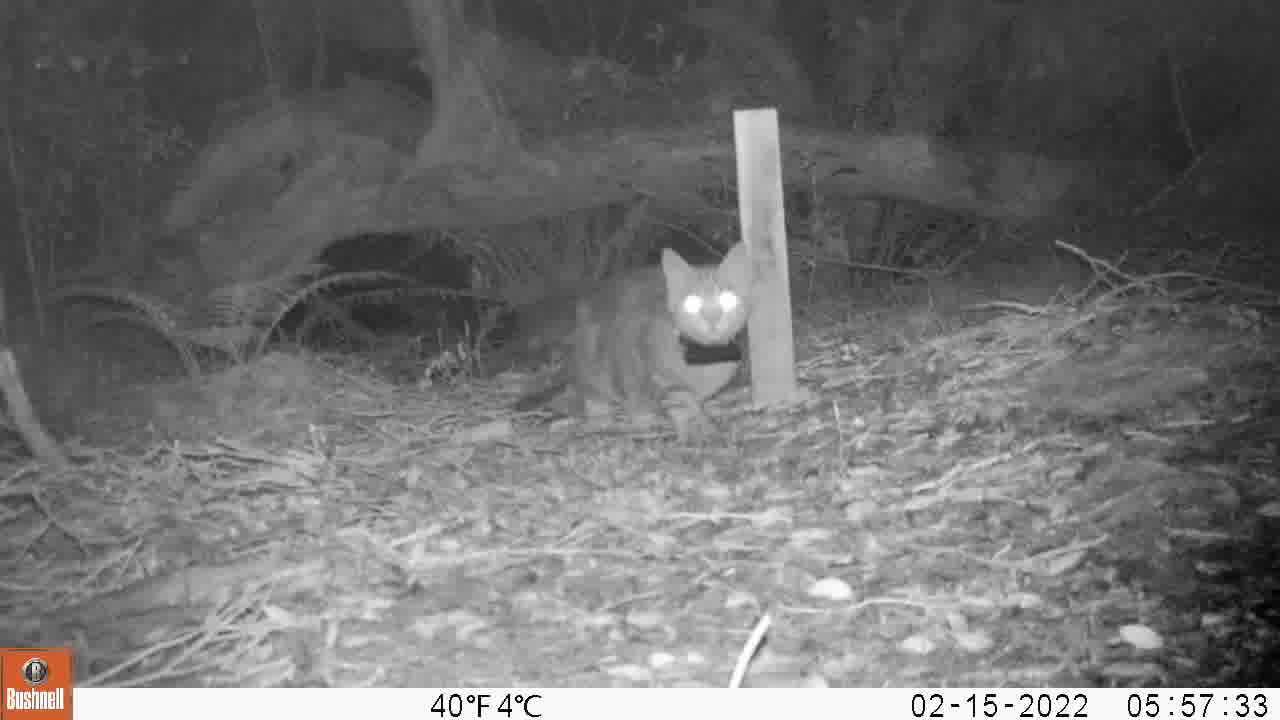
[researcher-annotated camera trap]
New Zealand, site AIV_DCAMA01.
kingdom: Animalia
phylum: Chordata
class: Mammalia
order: Carnivora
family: Felidae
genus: Felis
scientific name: Felis catus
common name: domestic cat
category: cat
Cat (domestic cat) (Felis catus).